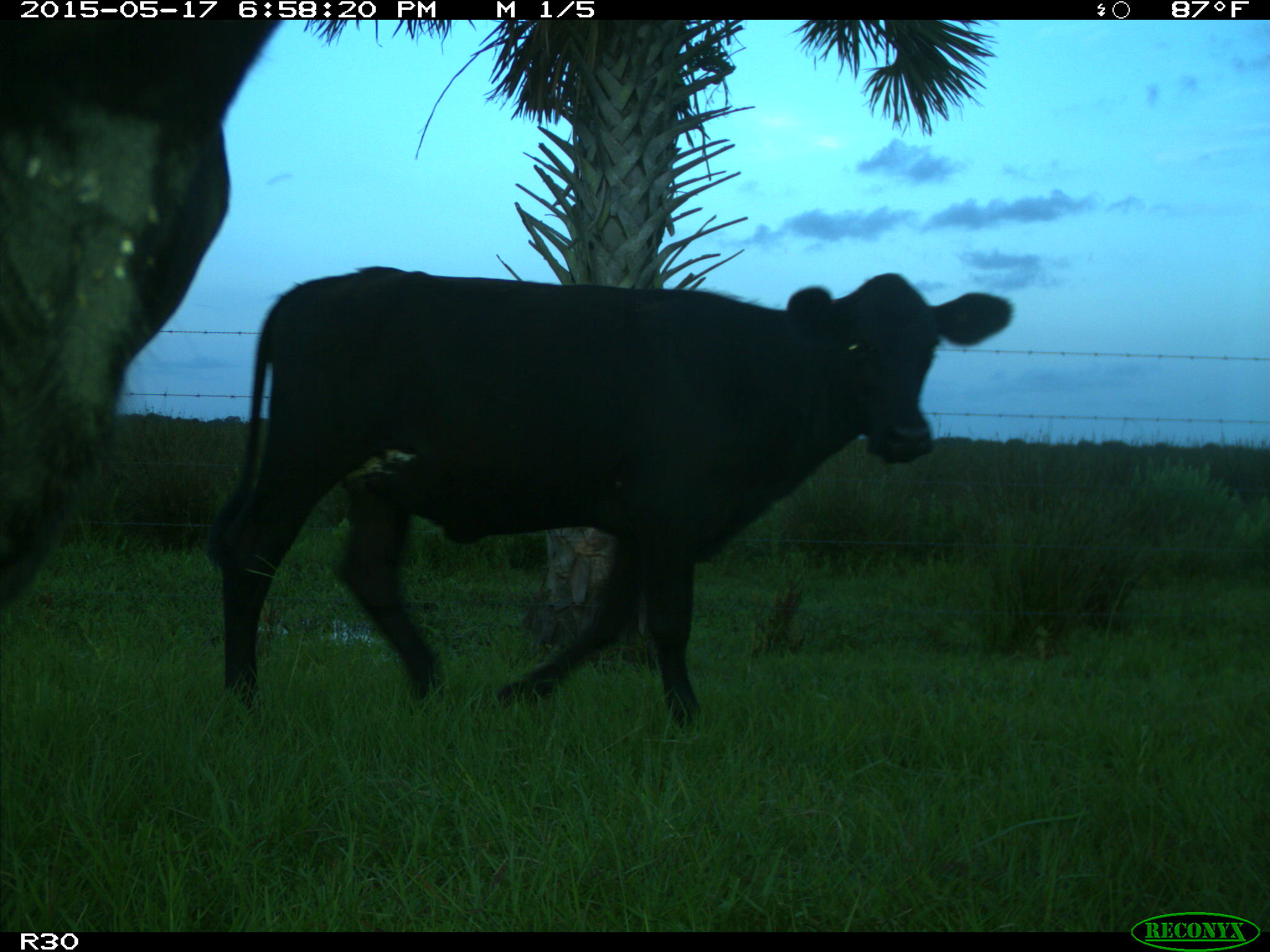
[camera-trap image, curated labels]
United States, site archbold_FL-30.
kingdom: Animalia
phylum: Chordata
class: Mammalia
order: Artiodactyla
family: Bovidae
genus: Bos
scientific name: Bos taurus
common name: domestic cow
Bos taurus (domestic cow).